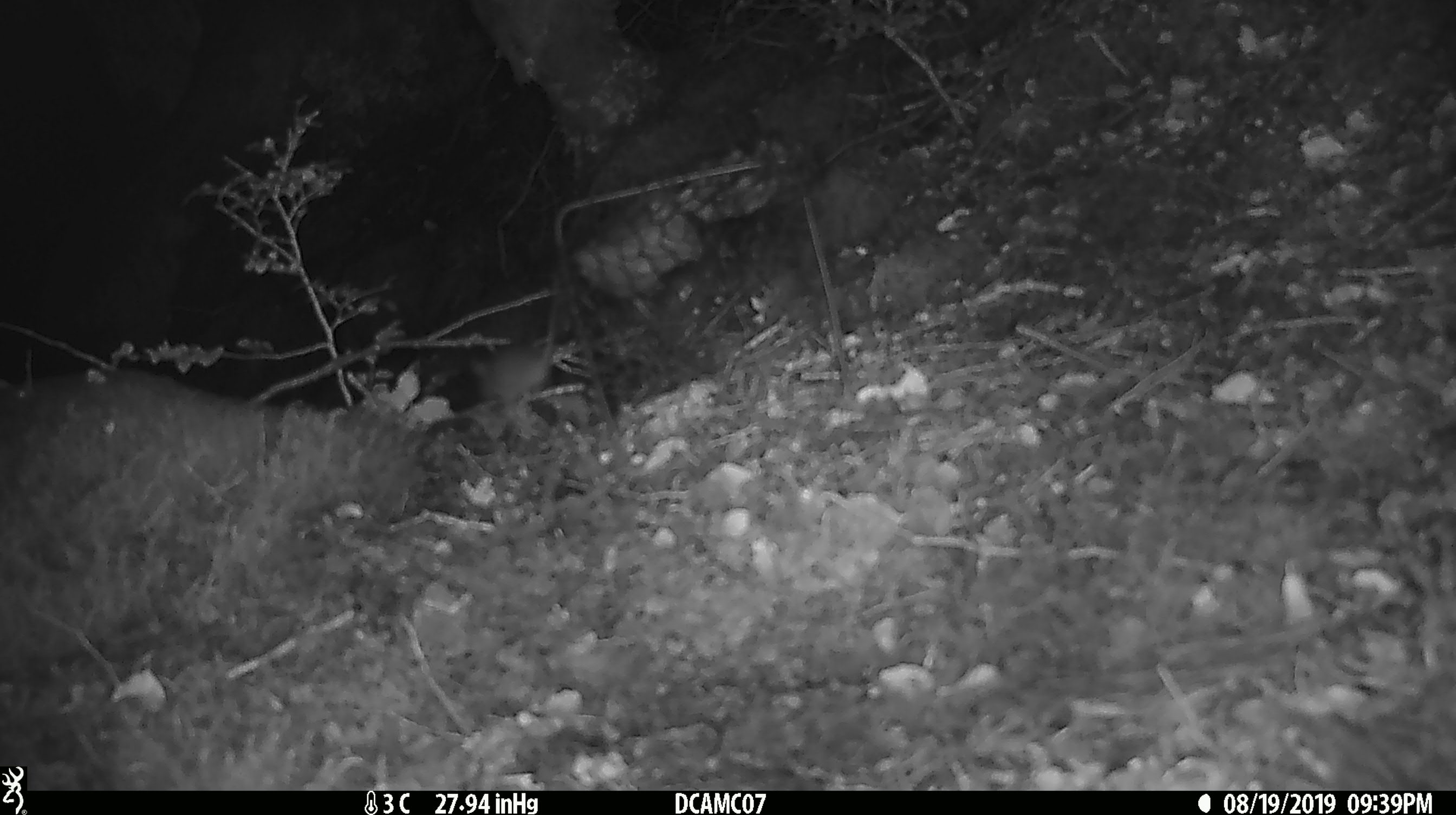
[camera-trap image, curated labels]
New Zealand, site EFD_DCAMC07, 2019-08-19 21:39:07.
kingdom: Animalia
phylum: Chordata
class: Mammalia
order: Rodentia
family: Muridae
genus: Mus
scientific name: Mus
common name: mouse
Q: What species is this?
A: Mouse (Mus).